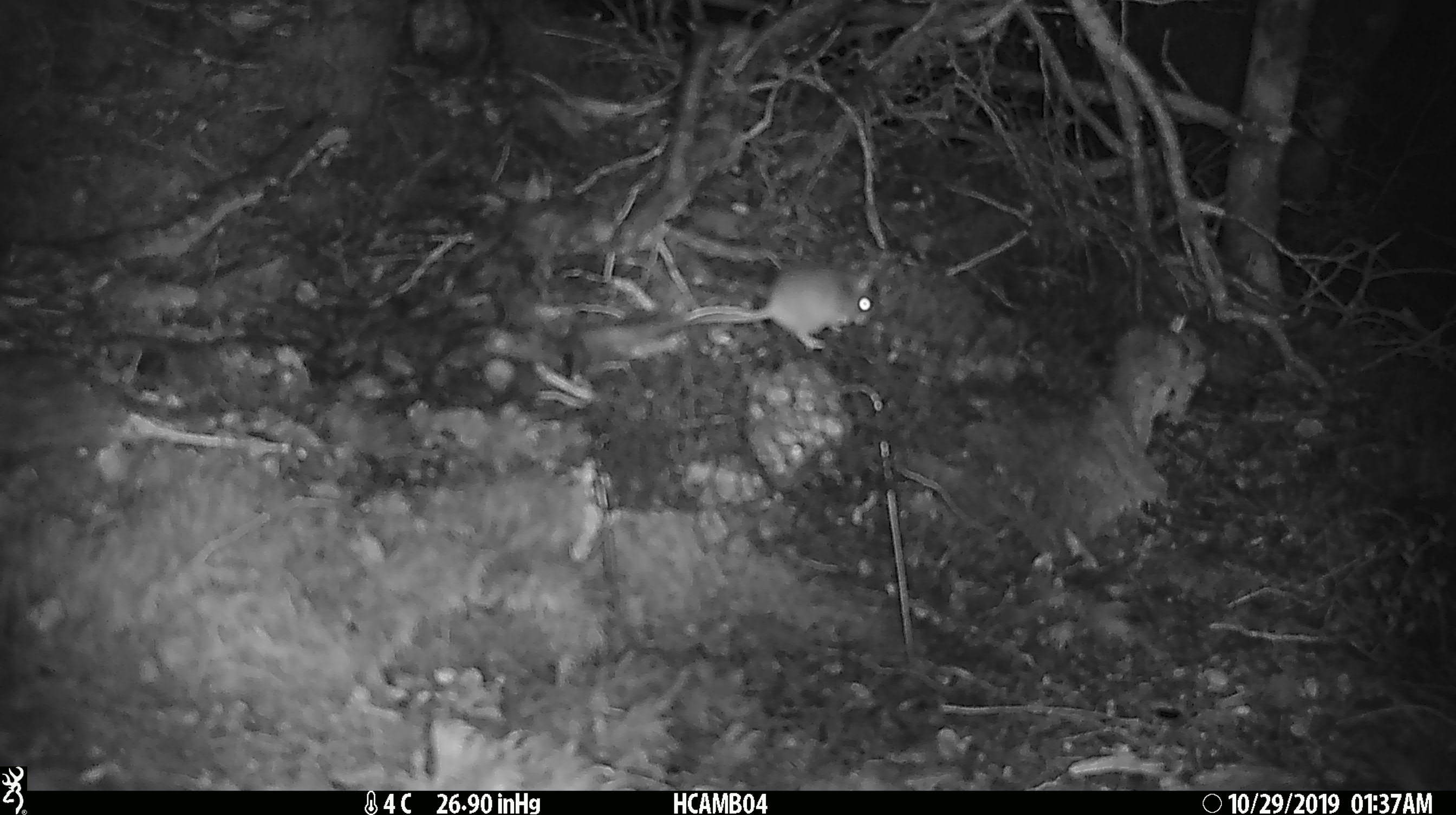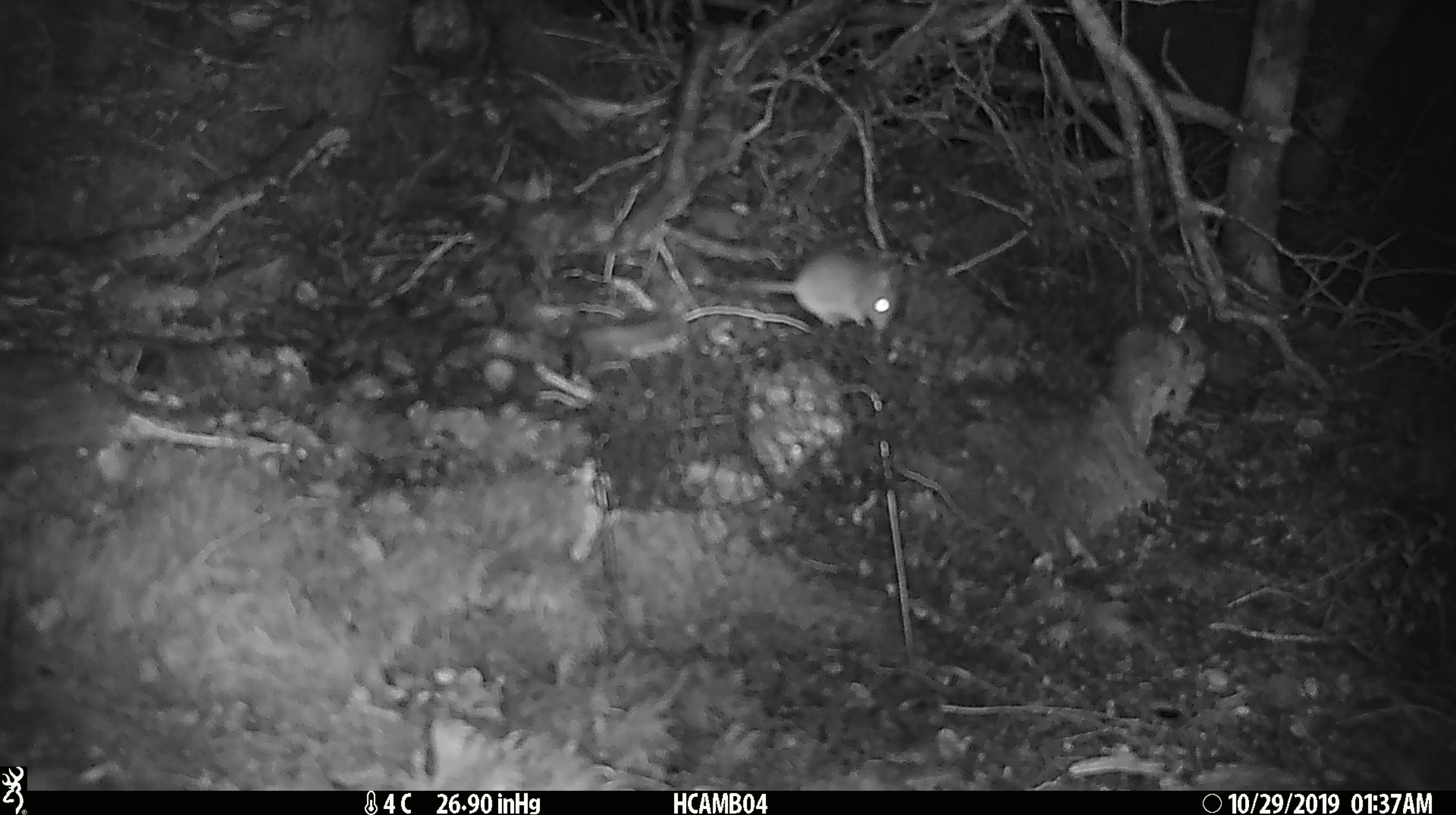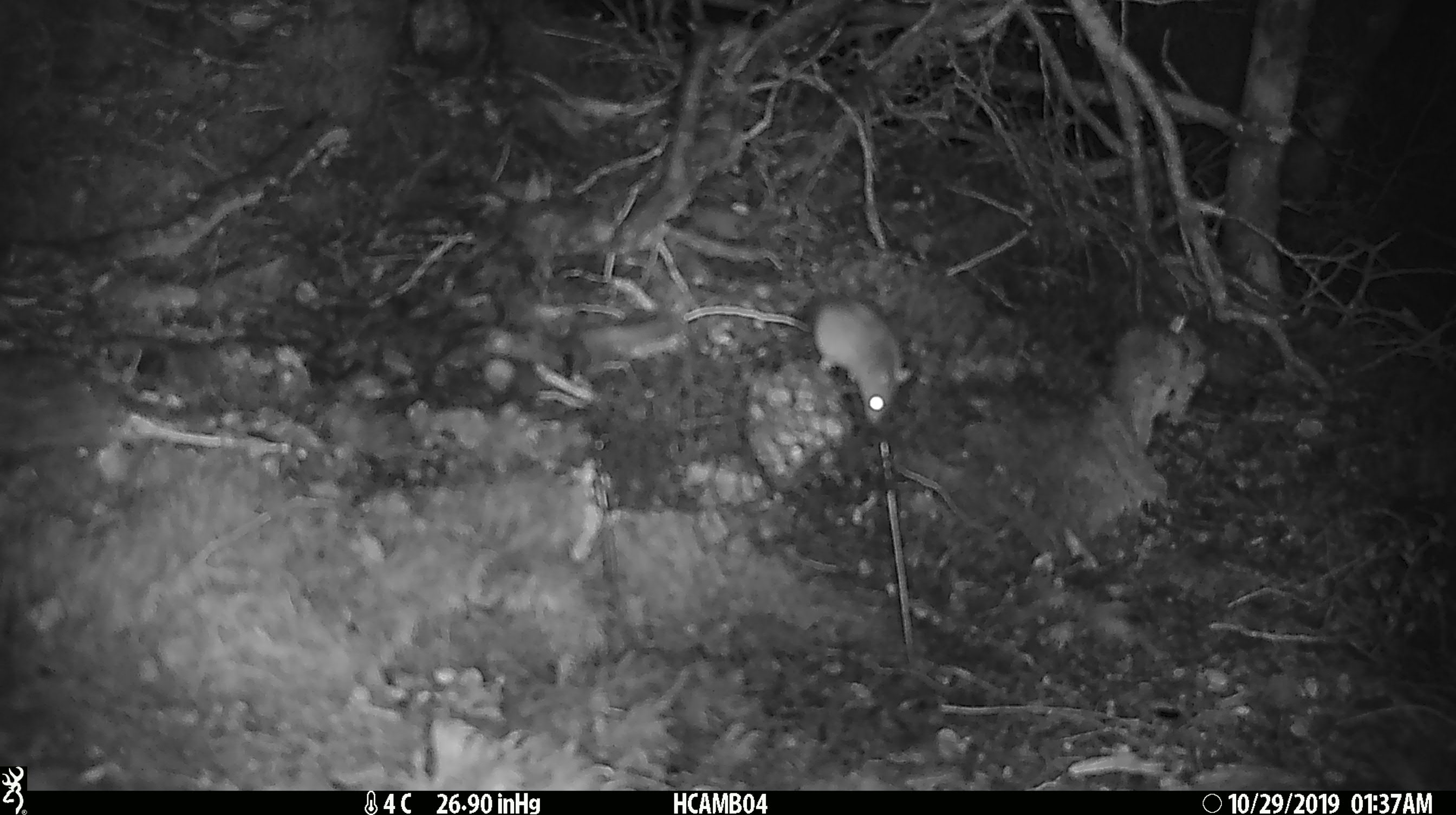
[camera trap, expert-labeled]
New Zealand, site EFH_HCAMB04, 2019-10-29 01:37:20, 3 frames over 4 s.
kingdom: Animalia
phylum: Chordata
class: Mammalia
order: Rodentia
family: Muridae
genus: Mus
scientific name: Mus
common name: mouse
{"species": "mouse (Mus)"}